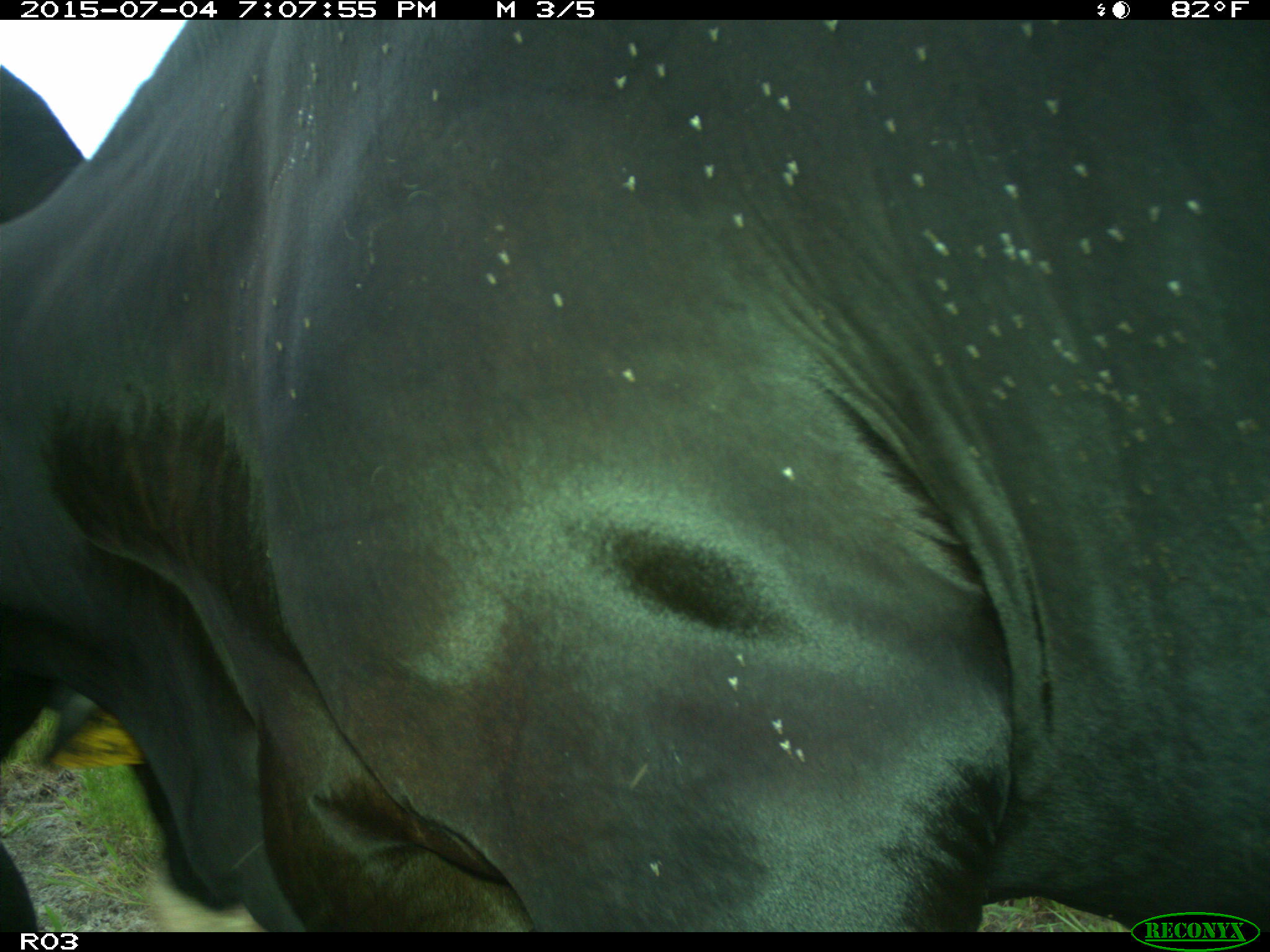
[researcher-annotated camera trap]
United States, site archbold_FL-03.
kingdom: Animalia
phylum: Chordata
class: Mammalia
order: Artiodactyla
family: Bovidae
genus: Bos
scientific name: Bos taurus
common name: domestic cow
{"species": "Bos taurus (domestic cow)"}